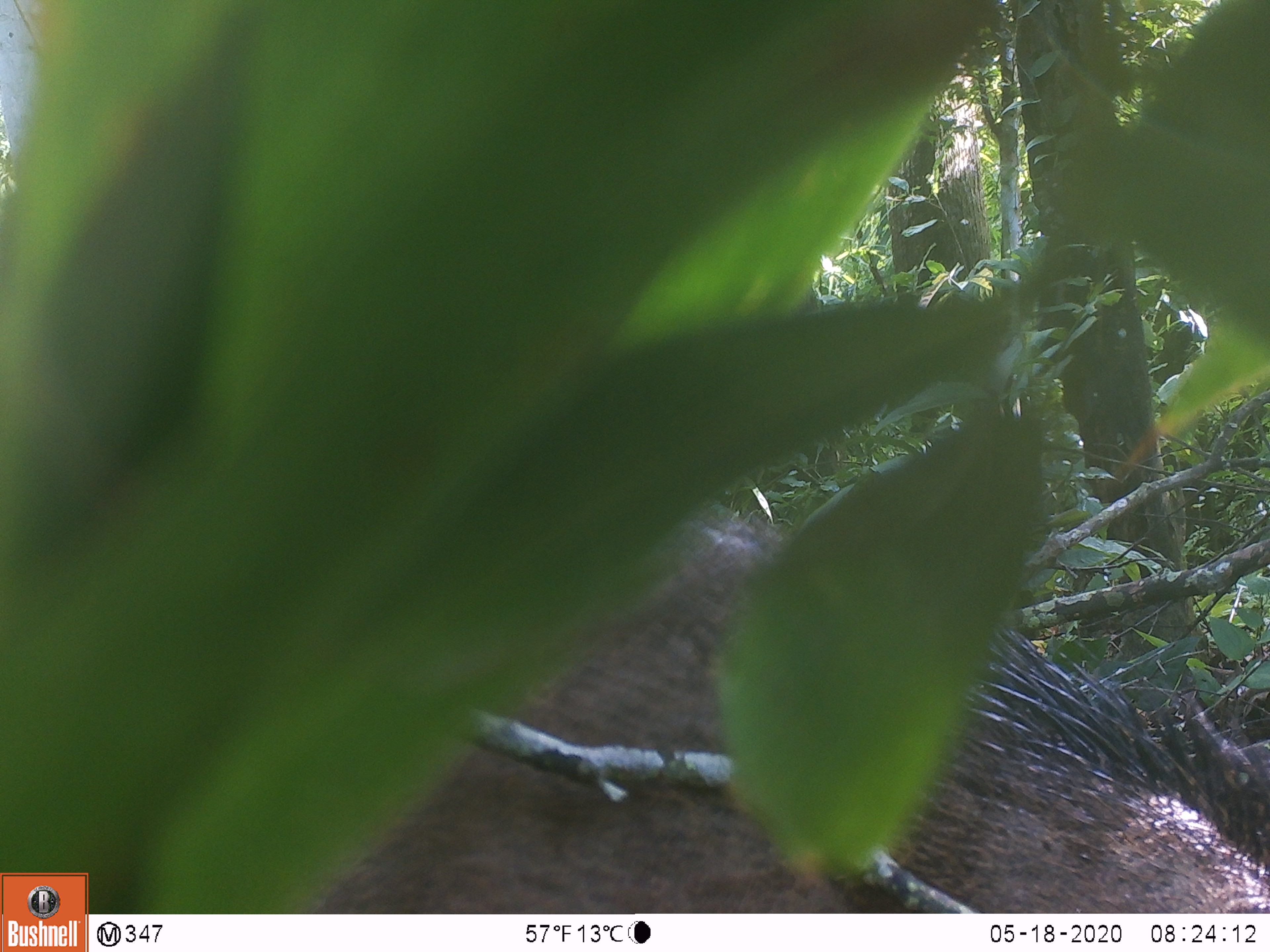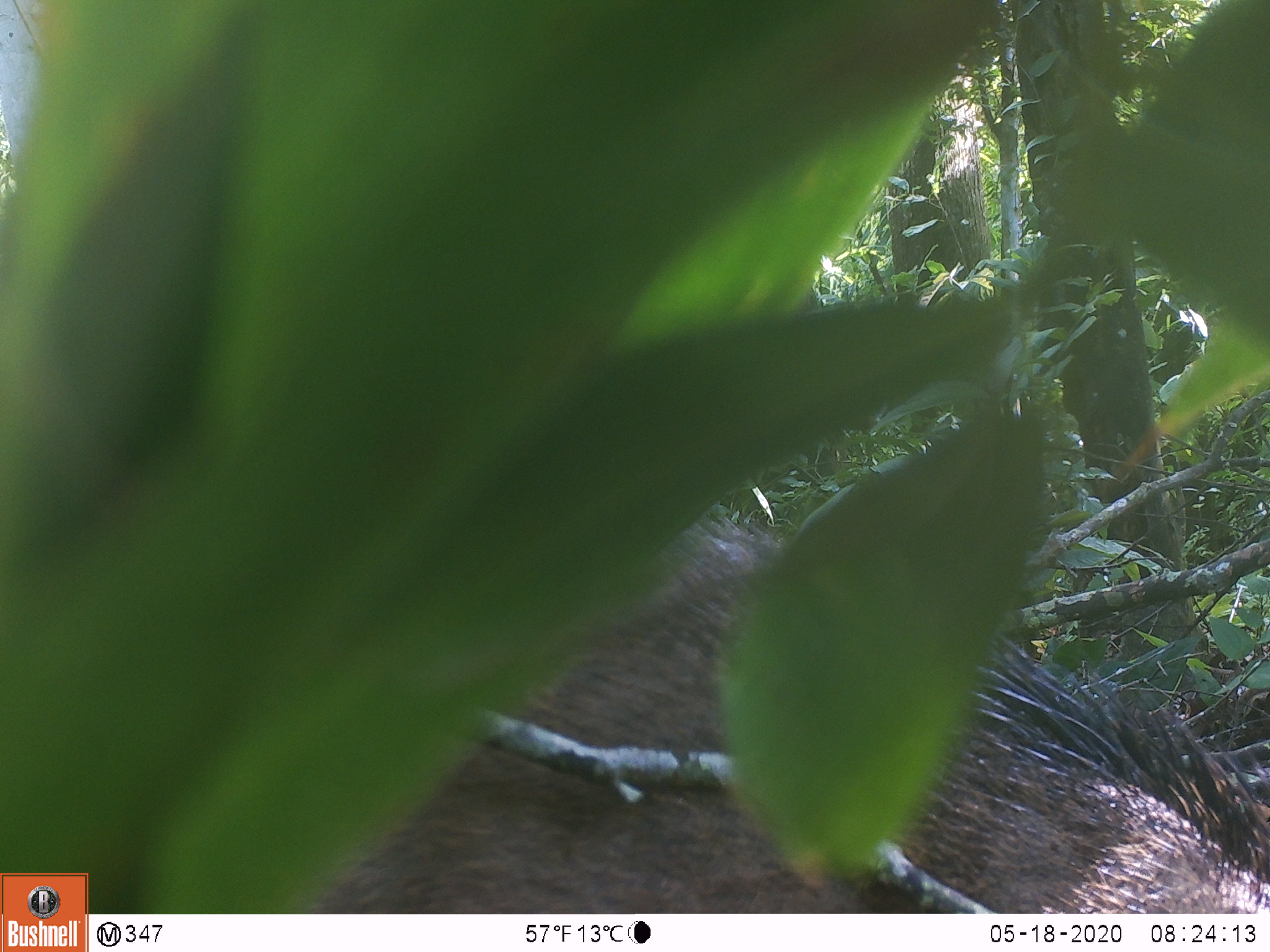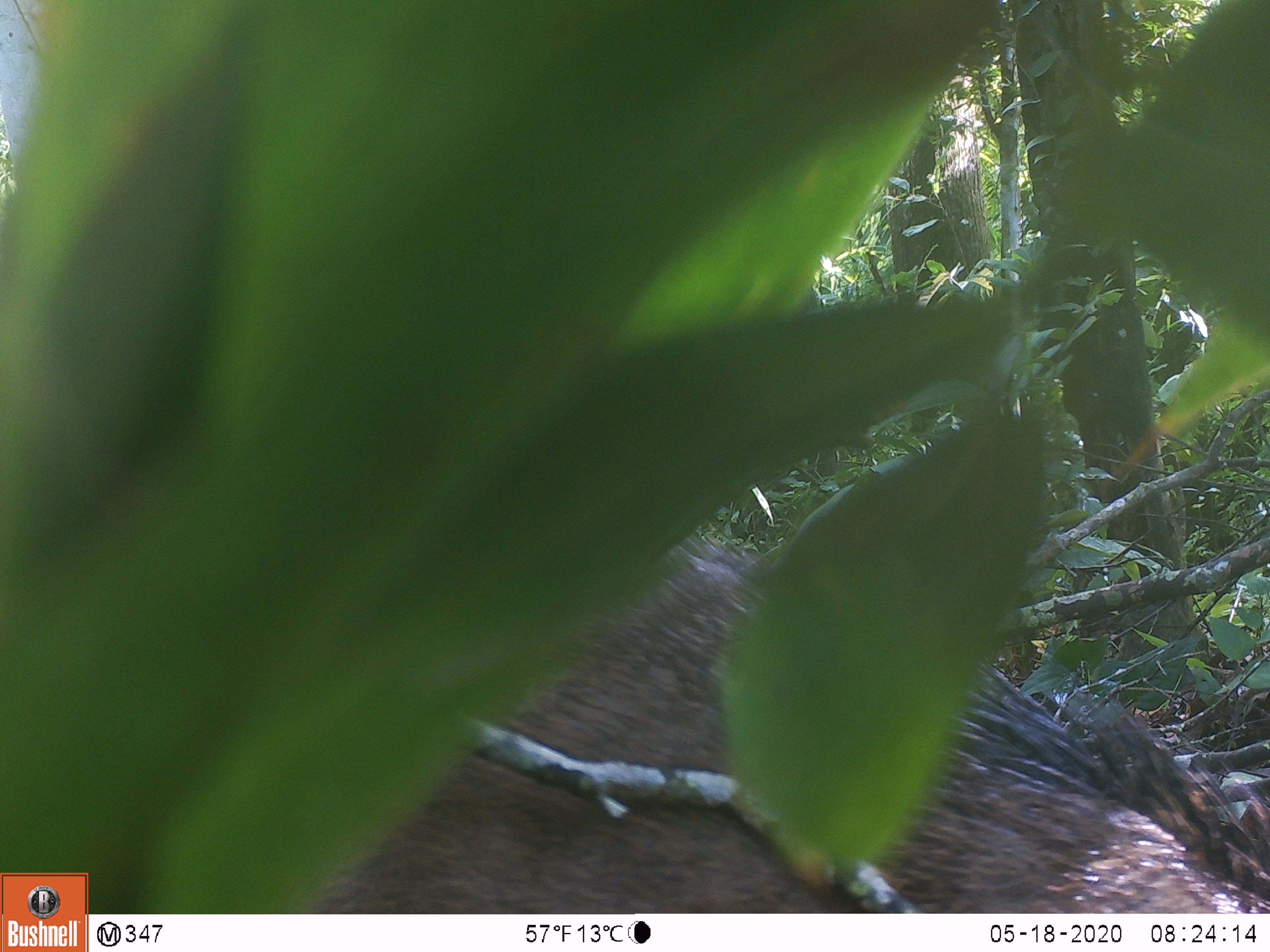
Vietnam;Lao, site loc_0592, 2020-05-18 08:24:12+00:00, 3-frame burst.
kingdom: Animalia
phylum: Chordata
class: Mammalia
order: Artiodactyla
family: Suidae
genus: Sus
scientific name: Sus scrofa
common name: eurasian wild pig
Eurasian wild pig (Sus scrofa). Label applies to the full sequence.